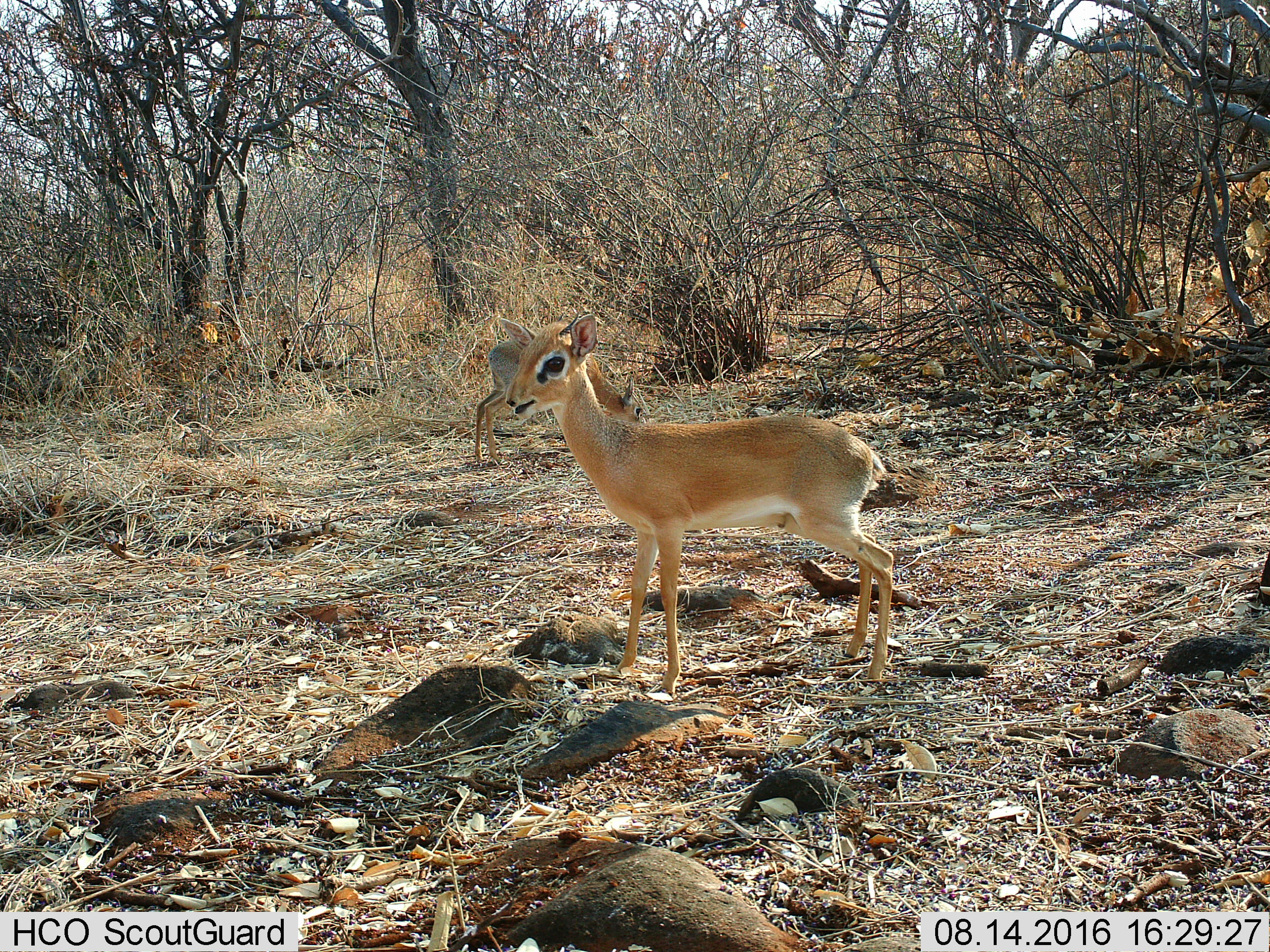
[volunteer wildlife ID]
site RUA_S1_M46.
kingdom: Animalia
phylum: Chordata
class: Mammalia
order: Artiodactyla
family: Bovidae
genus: Madoqua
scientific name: Madoqua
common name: dik-dik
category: dikdik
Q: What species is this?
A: Dikdik (dik-dik) (Madoqua).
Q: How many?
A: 2.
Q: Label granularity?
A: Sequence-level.